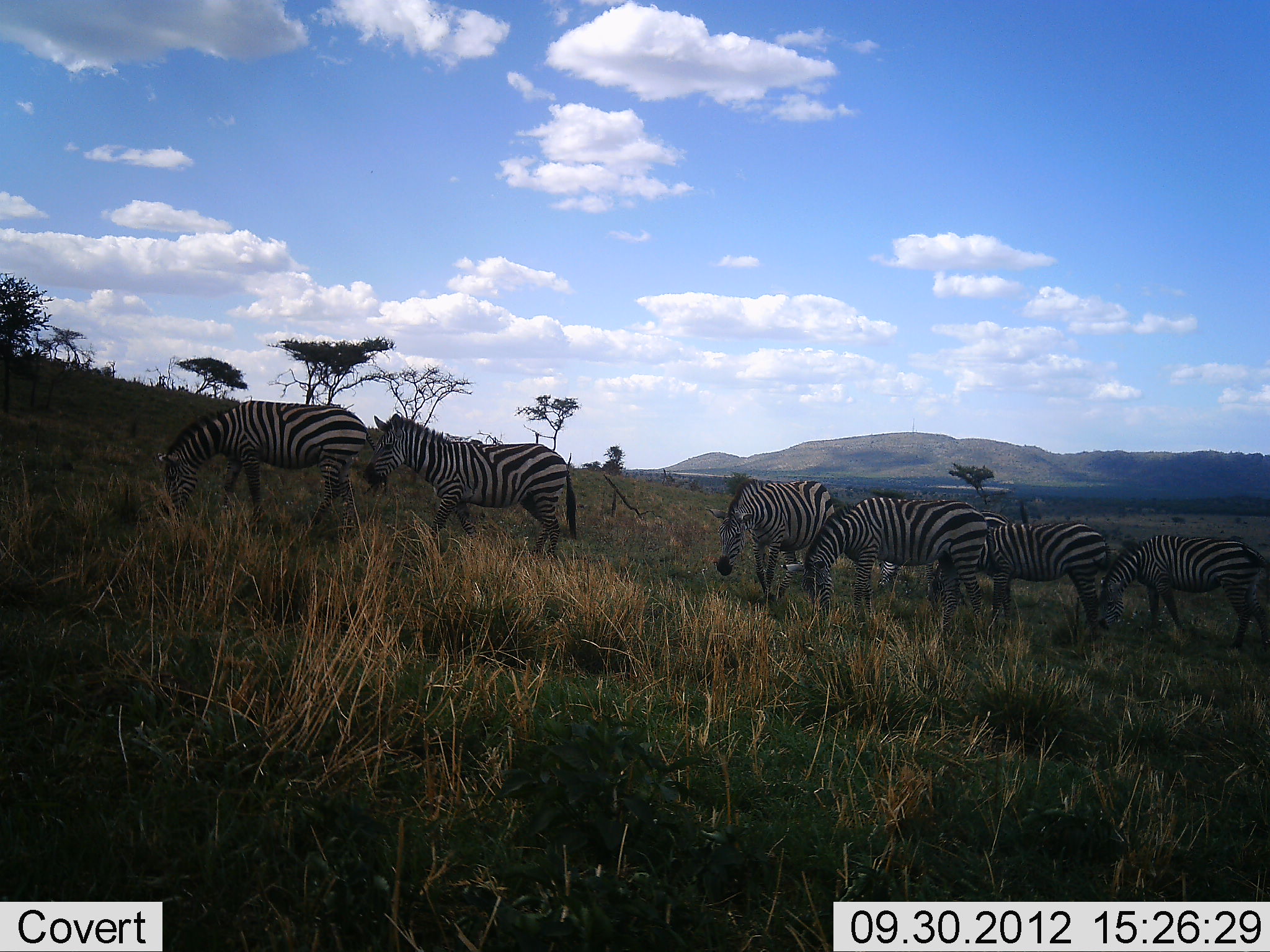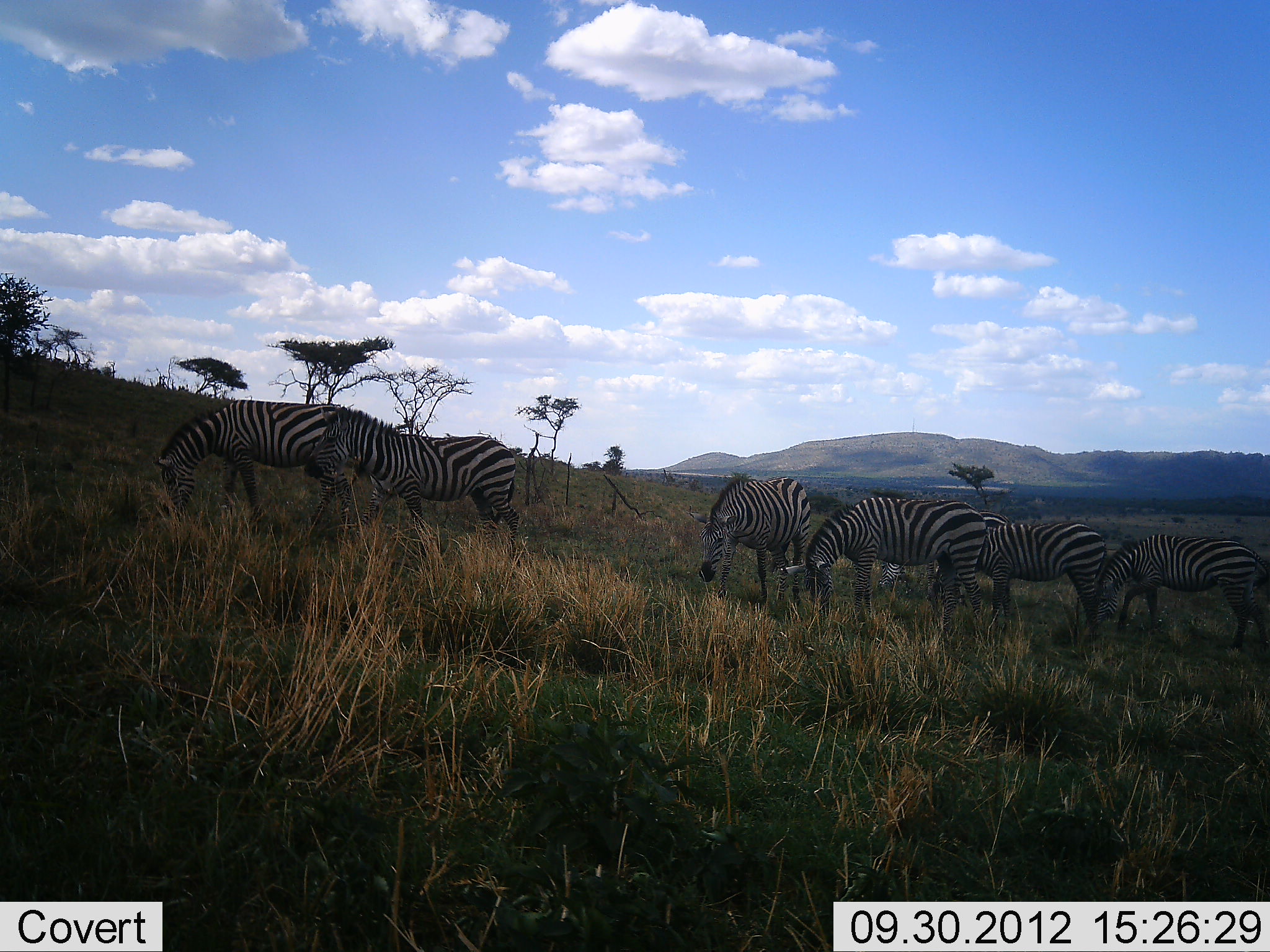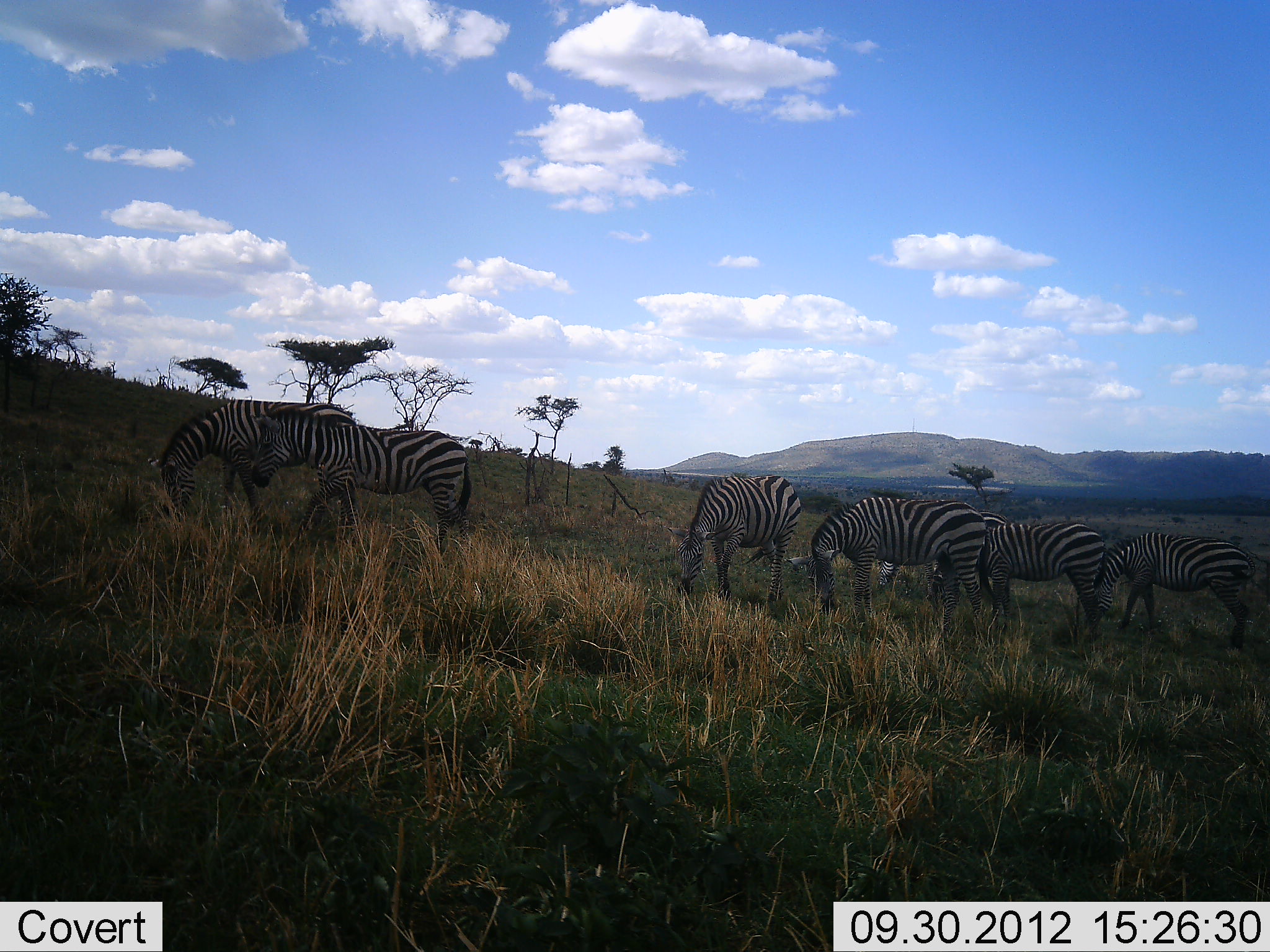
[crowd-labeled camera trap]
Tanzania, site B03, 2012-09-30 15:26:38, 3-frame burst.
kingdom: Animalia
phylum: Chordata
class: Mammalia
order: Perissodactyla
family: Equidae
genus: Equus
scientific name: Equus quagga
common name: plains zebra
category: zebra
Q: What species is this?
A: Zebra (plains zebra) (Equus quagga).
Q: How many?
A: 7.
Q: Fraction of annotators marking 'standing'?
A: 40%.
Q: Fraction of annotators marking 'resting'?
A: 0%.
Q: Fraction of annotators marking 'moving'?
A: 30%.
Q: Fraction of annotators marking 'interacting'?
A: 0%.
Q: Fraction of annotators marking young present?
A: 0%.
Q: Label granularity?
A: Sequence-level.